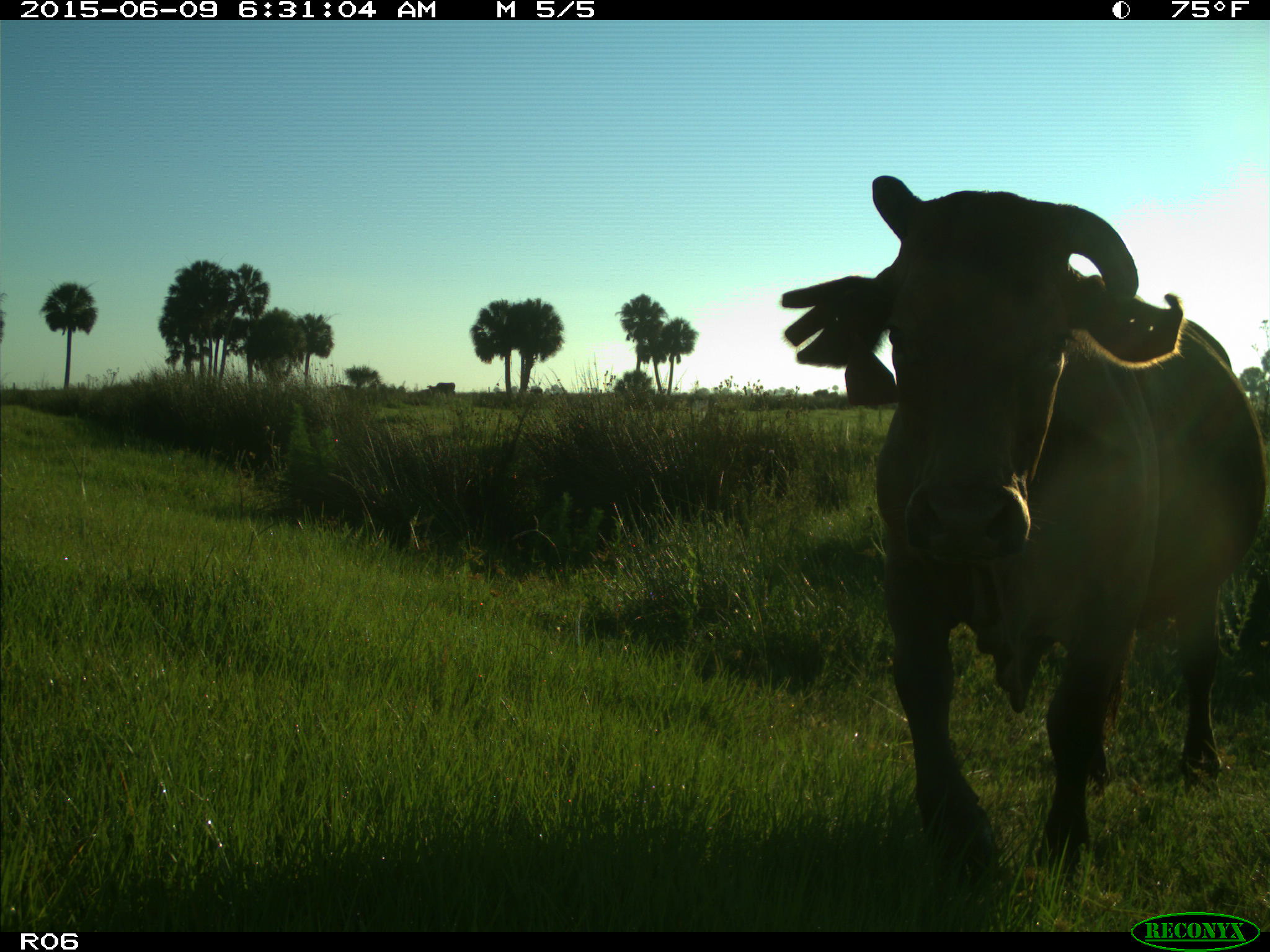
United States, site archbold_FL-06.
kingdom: Animalia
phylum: Chordata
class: Mammalia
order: Artiodactyla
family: Bovidae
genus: Bos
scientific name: Bos taurus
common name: domestic cow